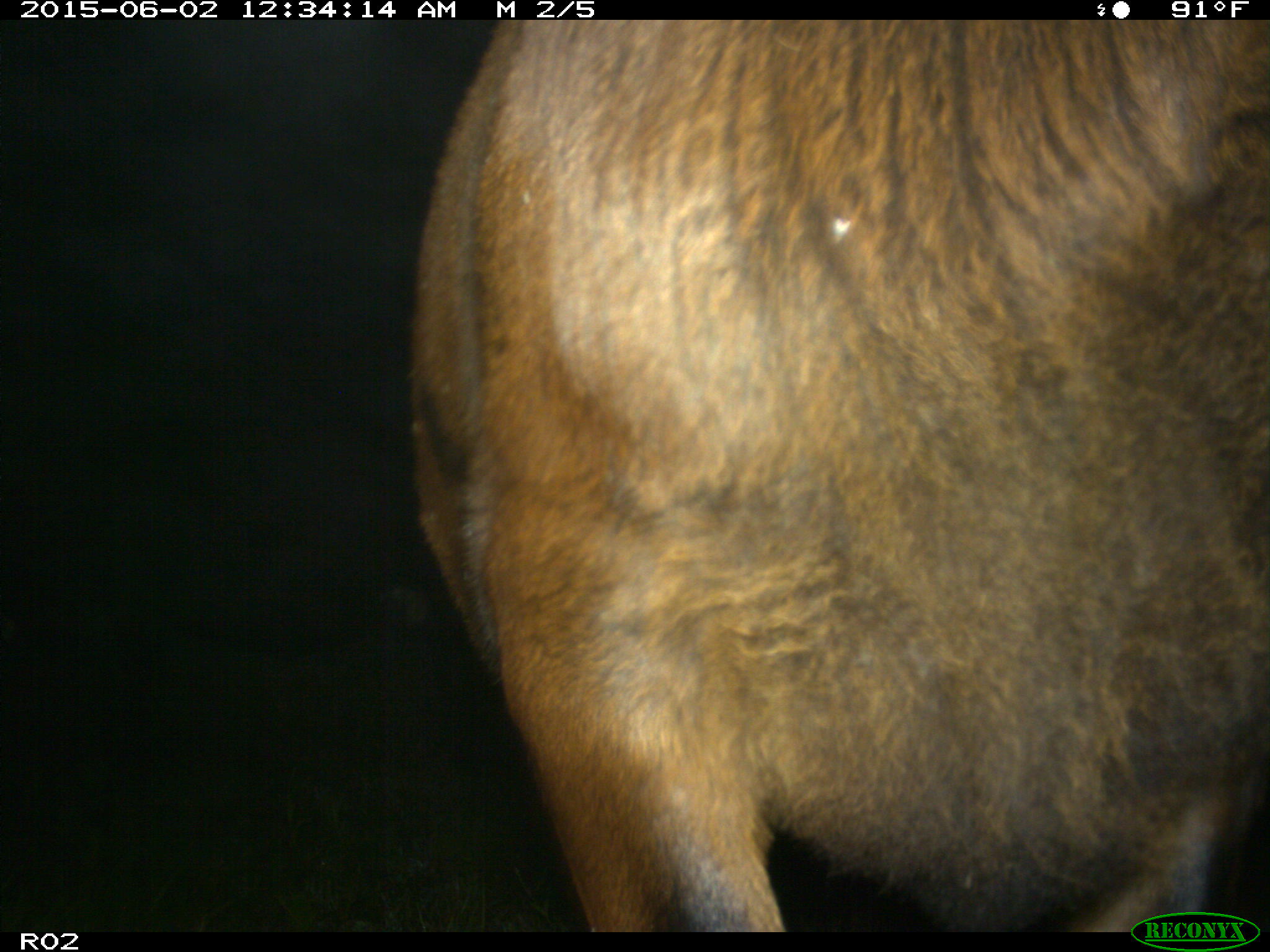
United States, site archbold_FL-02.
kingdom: Animalia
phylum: Chordata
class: Mammalia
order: Artiodactyla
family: Bovidae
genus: Bos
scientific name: Bos taurus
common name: domestic cow